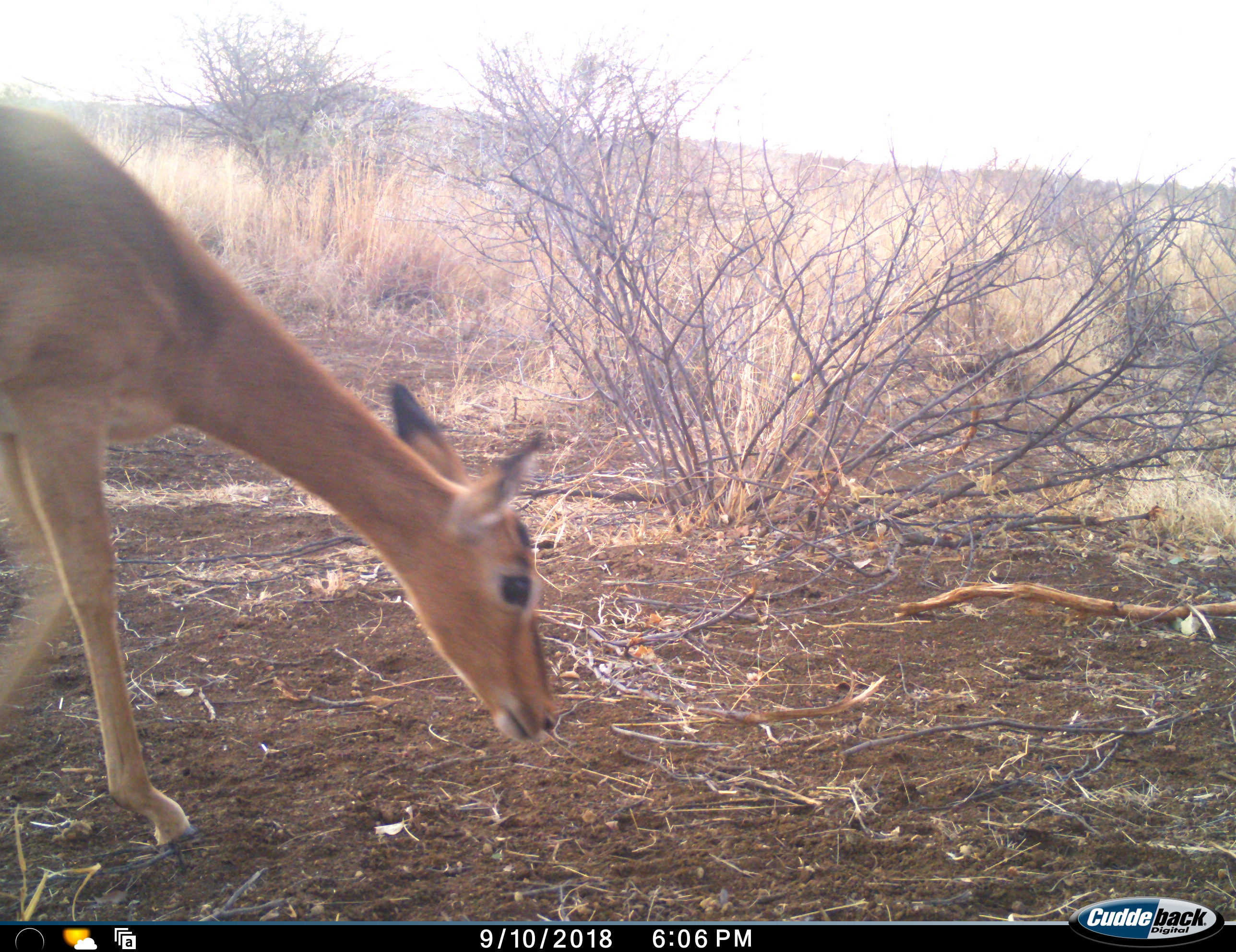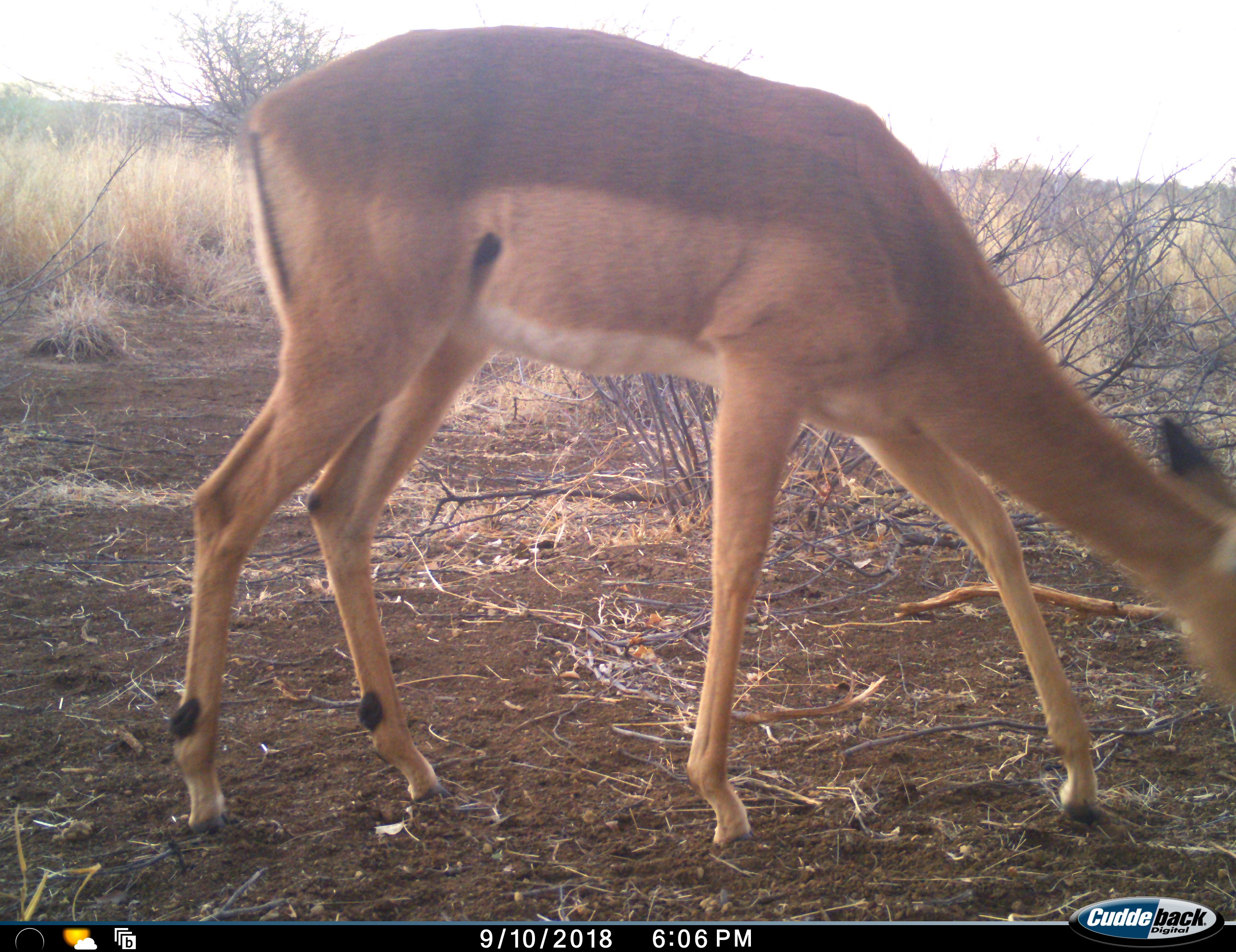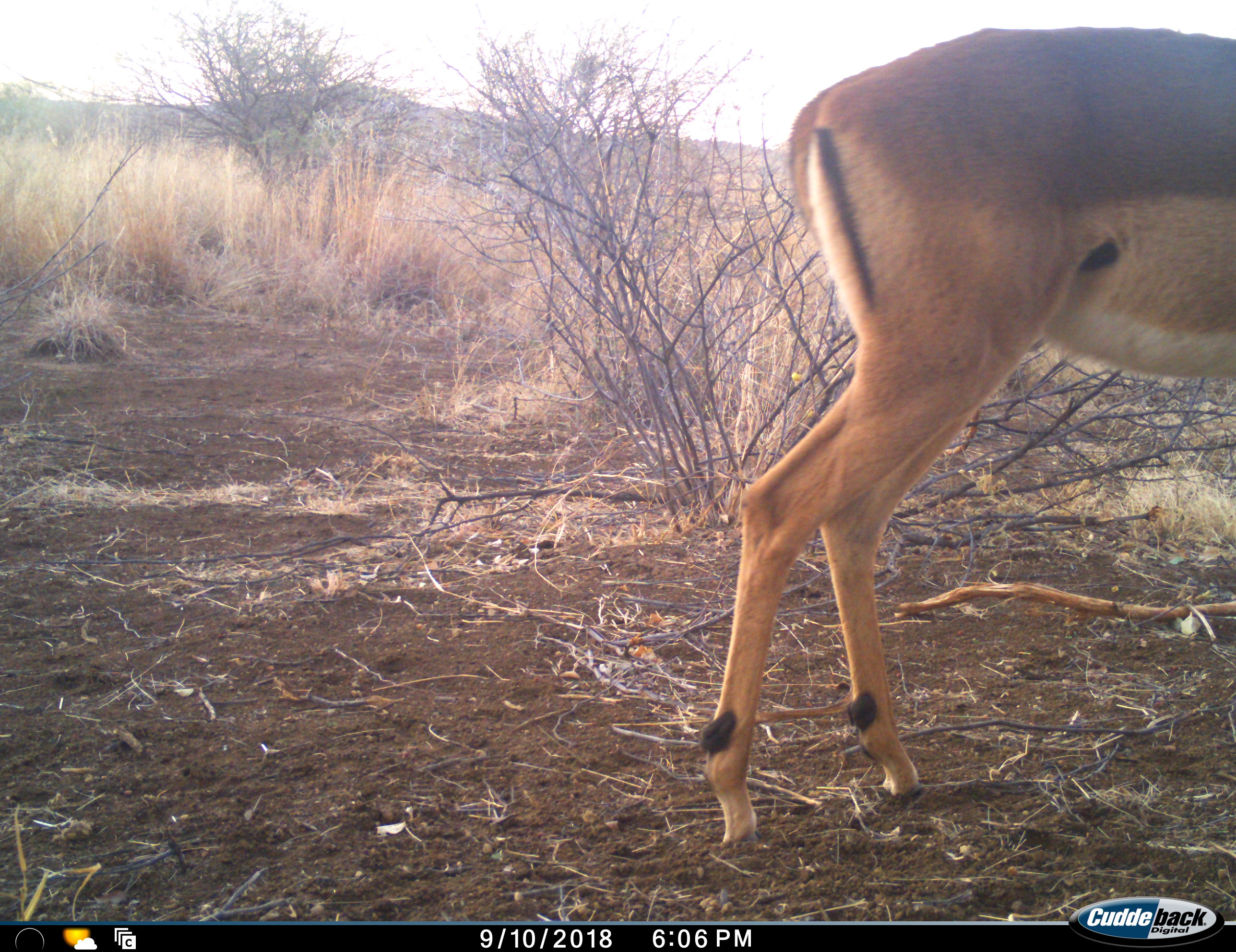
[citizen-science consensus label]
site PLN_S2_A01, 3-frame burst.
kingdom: Animalia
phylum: Chordata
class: Mammalia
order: Artiodactyla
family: Bovidae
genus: Aepyceros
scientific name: Aepyceros melampus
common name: impala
Impala (Aepyceros melampus), count 1. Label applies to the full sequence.